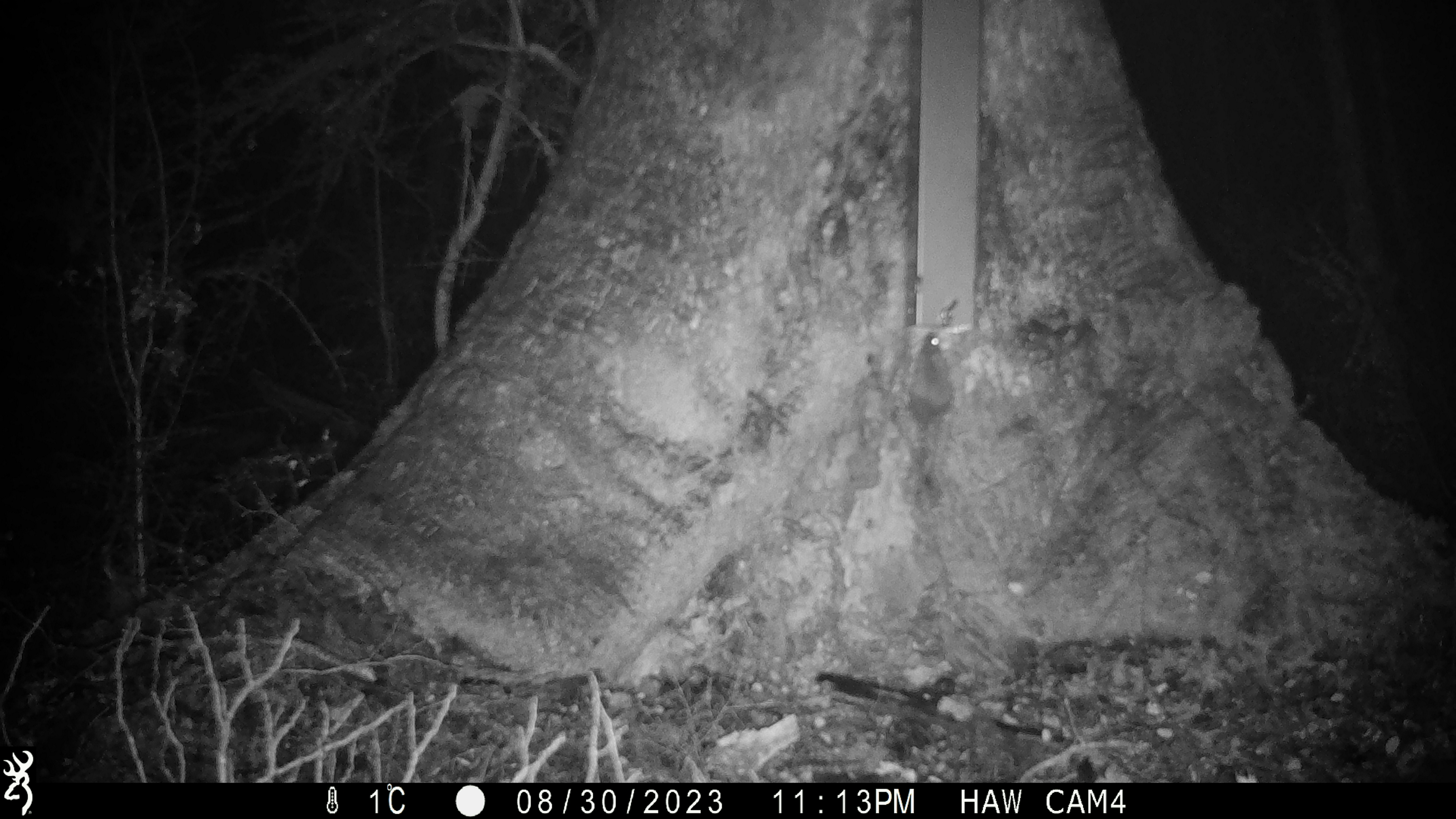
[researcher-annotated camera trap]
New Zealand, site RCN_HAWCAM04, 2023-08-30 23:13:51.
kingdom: Animalia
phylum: Chordata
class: Mammalia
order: Rodentia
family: Muridae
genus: Mus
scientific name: Mus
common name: mouse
Mouse (Mus).